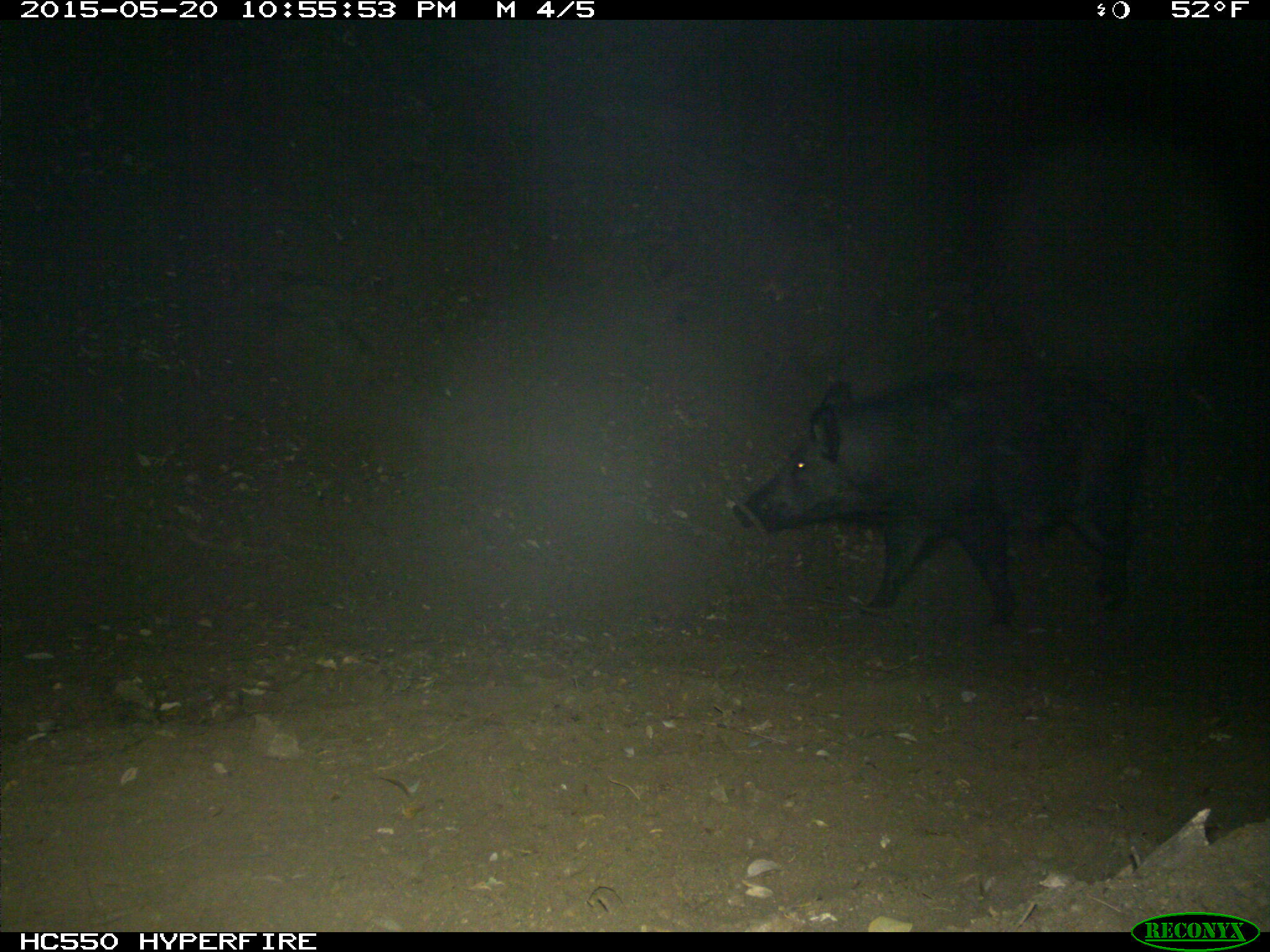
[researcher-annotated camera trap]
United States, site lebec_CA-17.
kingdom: Animalia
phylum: Chordata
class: Mammalia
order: Artiodactyla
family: Suidae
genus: Sus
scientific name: Sus scrofa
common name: wild boar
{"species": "Sus scrofa (wild boar)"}